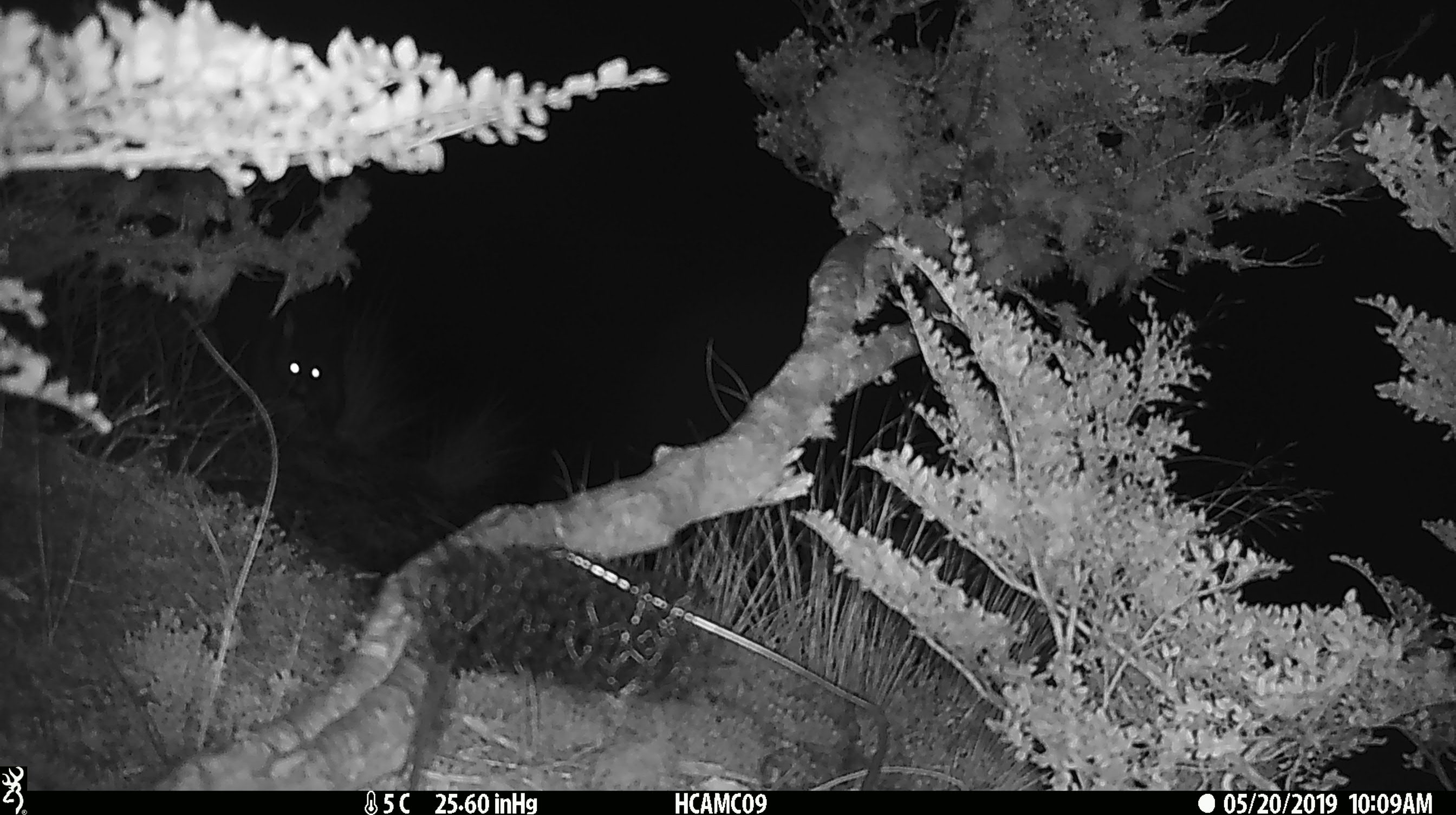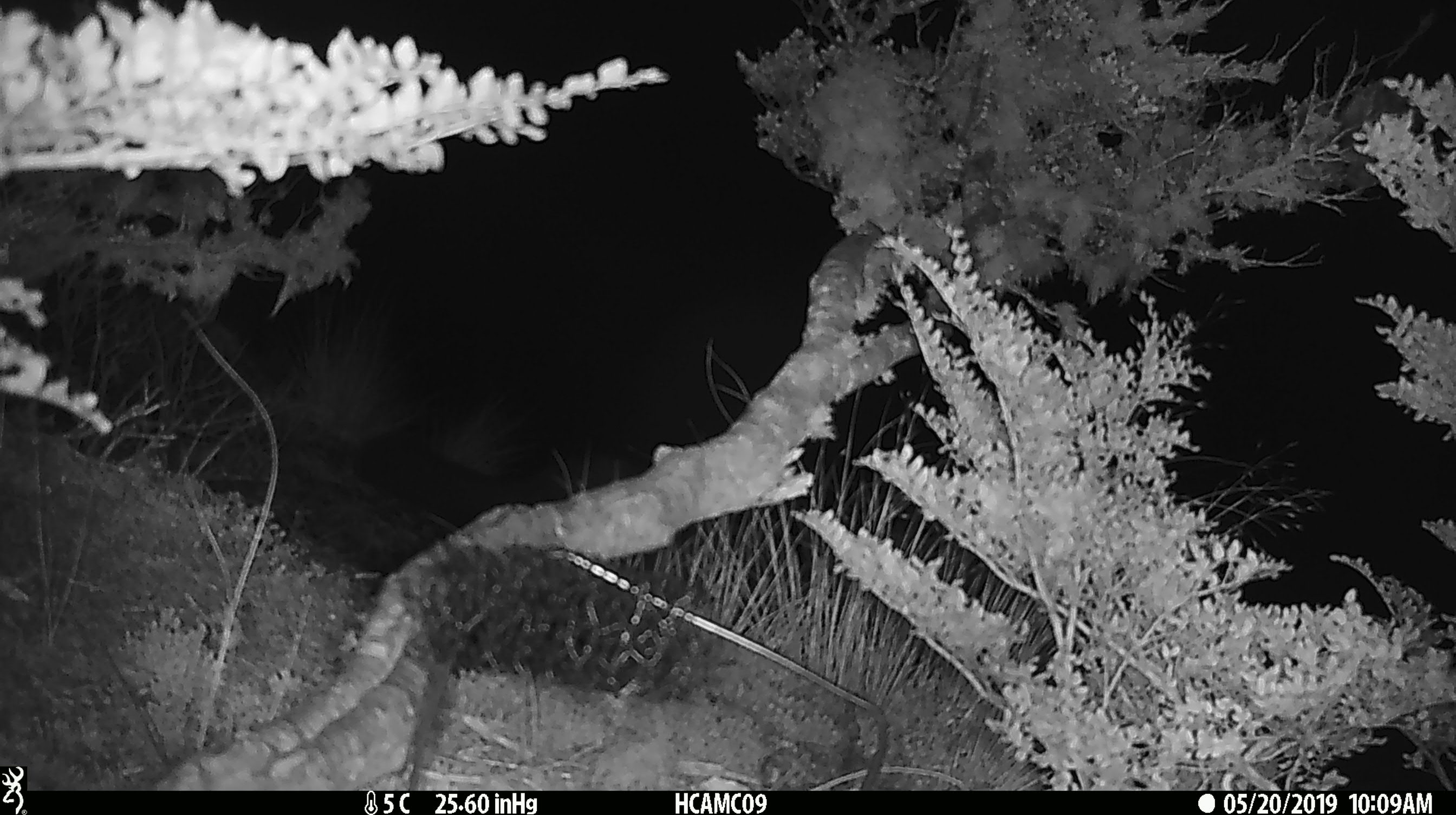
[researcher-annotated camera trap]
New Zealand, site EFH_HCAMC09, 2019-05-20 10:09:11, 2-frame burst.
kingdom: Animalia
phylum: Chordata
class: Mammalia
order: Diprotodontia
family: Phalangeridae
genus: Trichosurus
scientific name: Trichosurus vulpecula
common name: common brushtail possum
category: possum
Possum (common brushtail possum) (Trichosurus vulpecula).